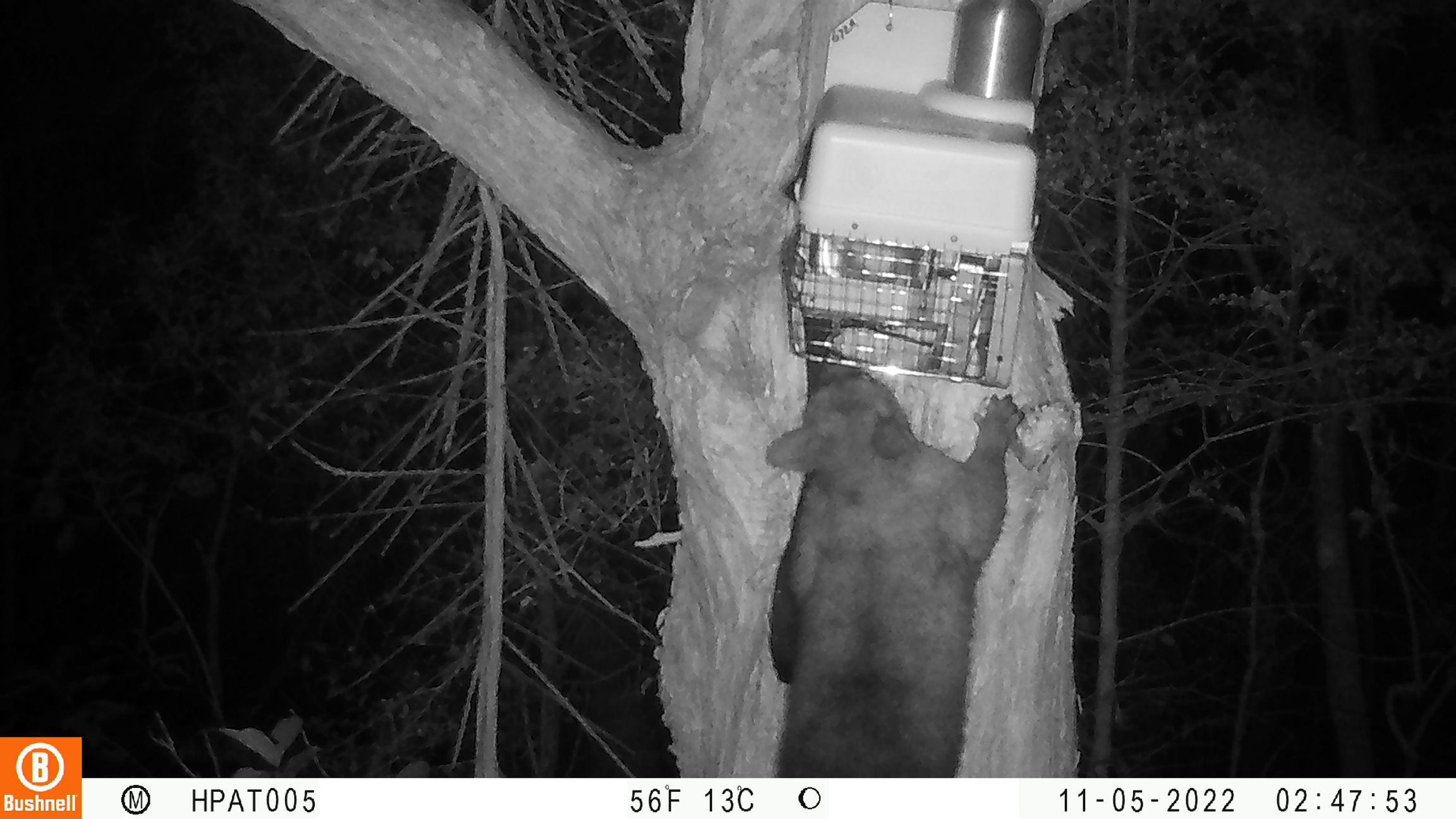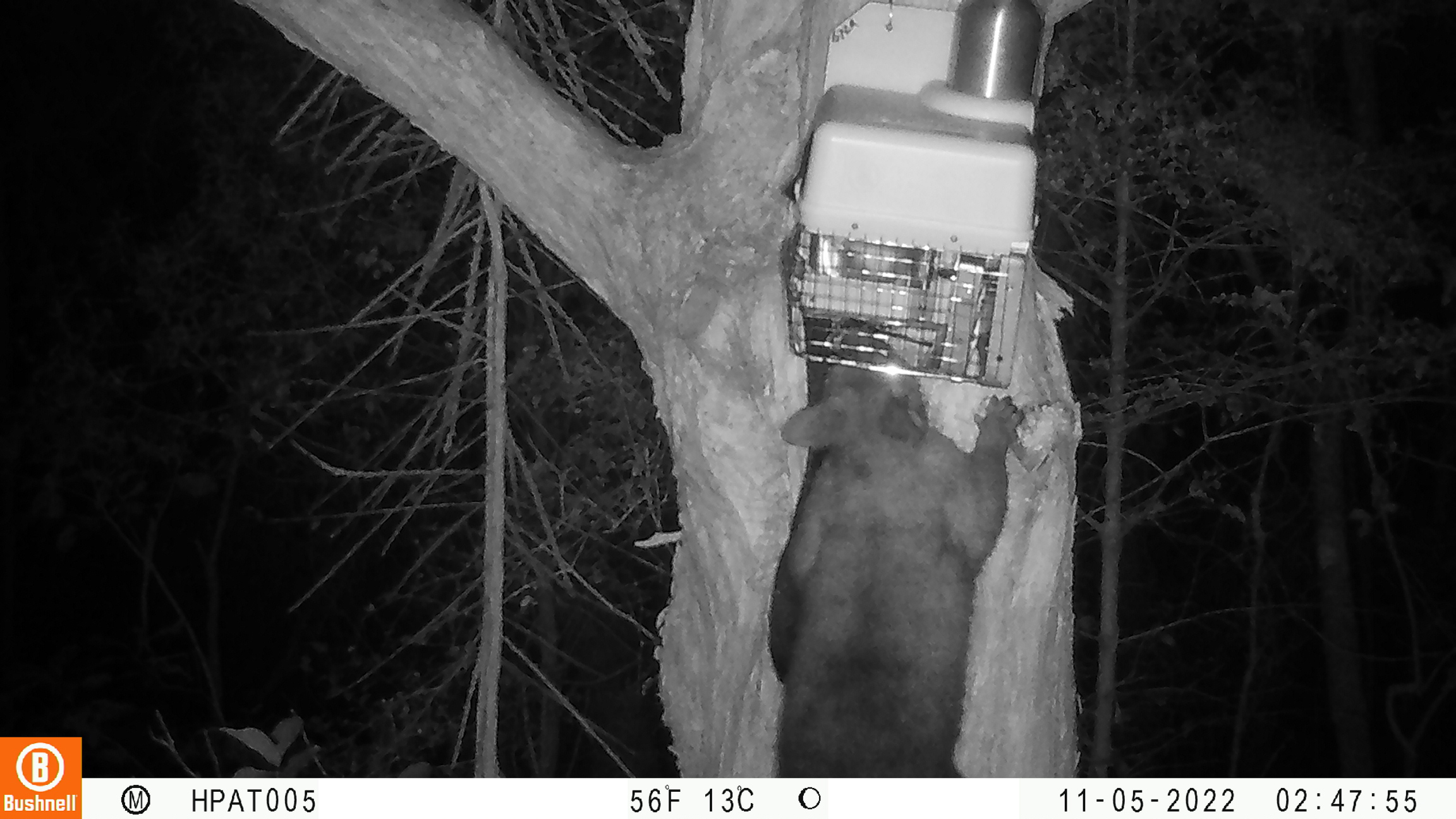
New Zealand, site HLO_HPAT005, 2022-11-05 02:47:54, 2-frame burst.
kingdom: Animalia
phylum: Chordata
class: Mammalia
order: Diprotodontia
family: Phalangeridae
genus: Trichosurus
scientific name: Trichosurus vulpecula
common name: common brushtail possum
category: possum